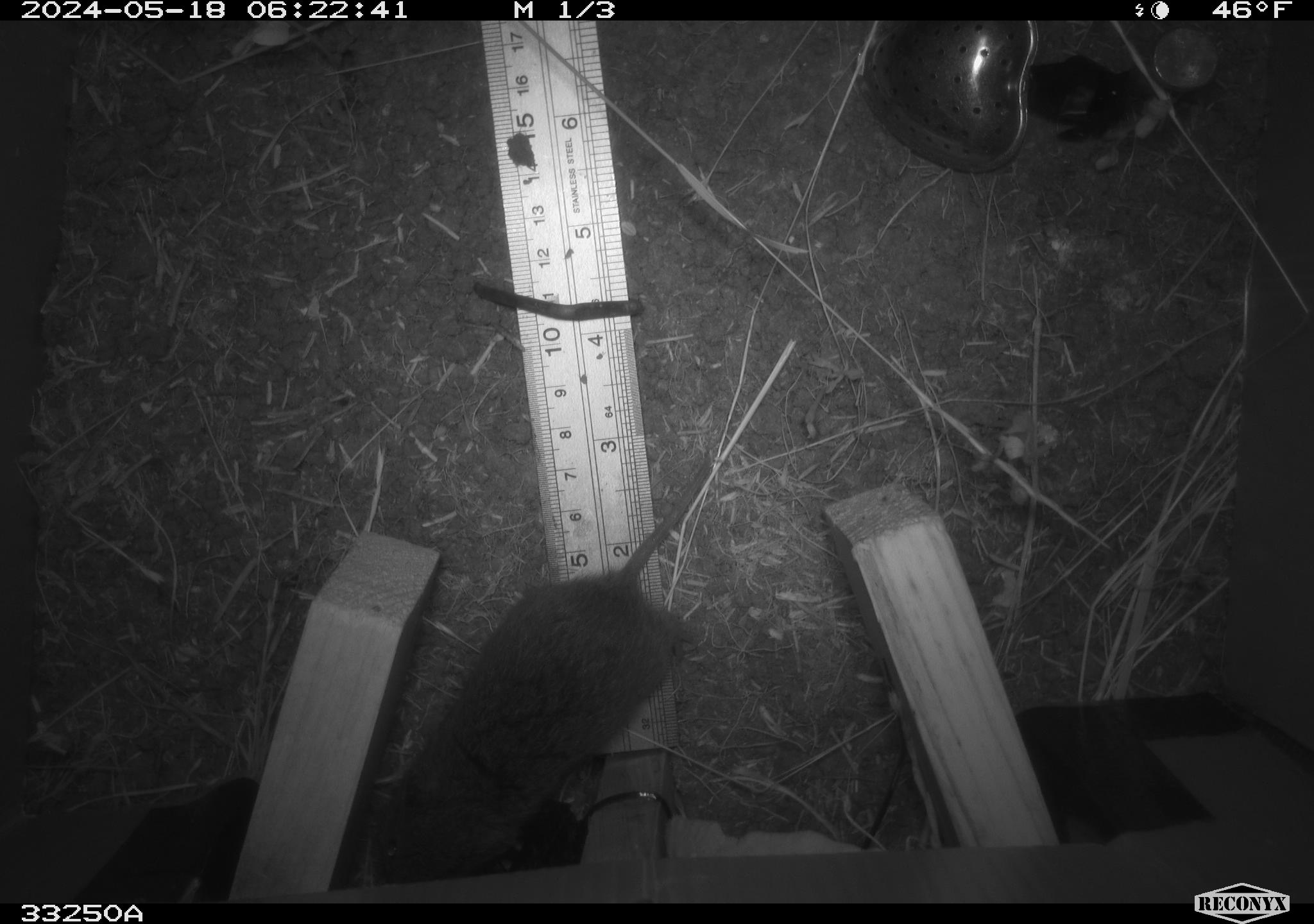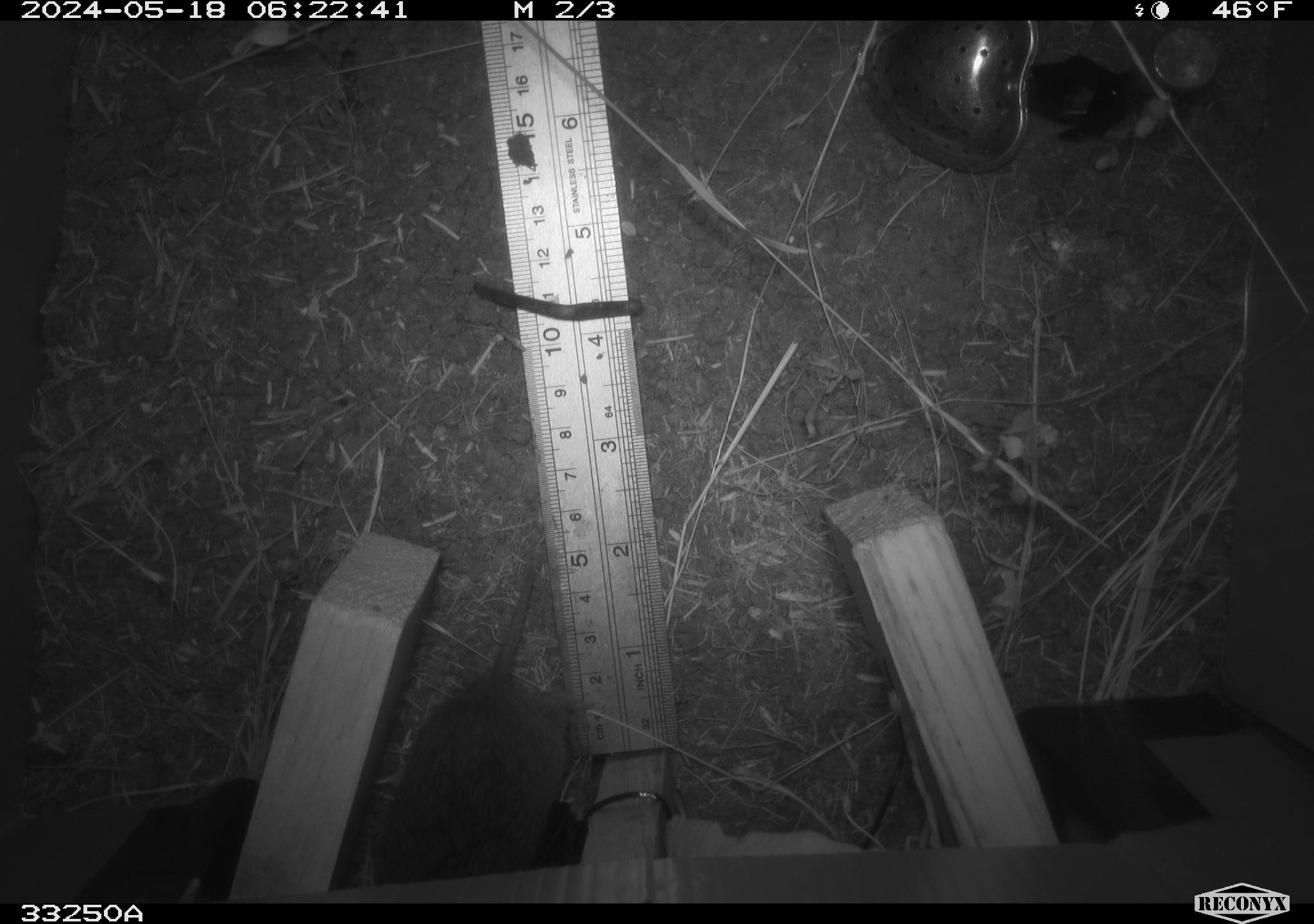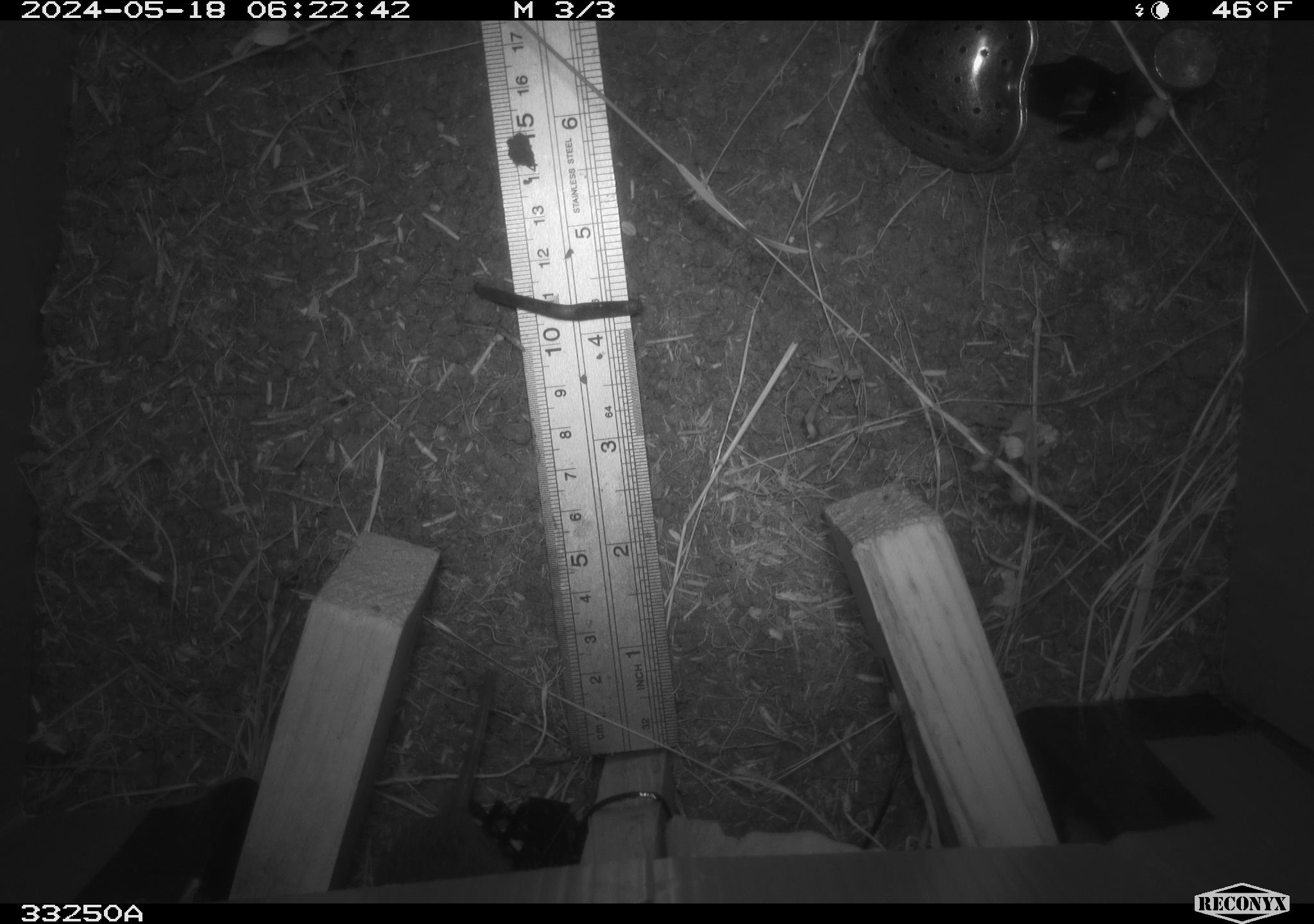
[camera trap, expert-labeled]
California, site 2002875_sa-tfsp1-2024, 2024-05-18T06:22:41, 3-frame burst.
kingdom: Animalia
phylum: Chordata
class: Mammalia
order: Rodentia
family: Cricetidae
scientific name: Arvicolinae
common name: voles, lemmings, and muskrats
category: arvicolinae subfamily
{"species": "arvicolinae subfamily (voles, lemmings, and muskrats) (Arvicolinae)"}